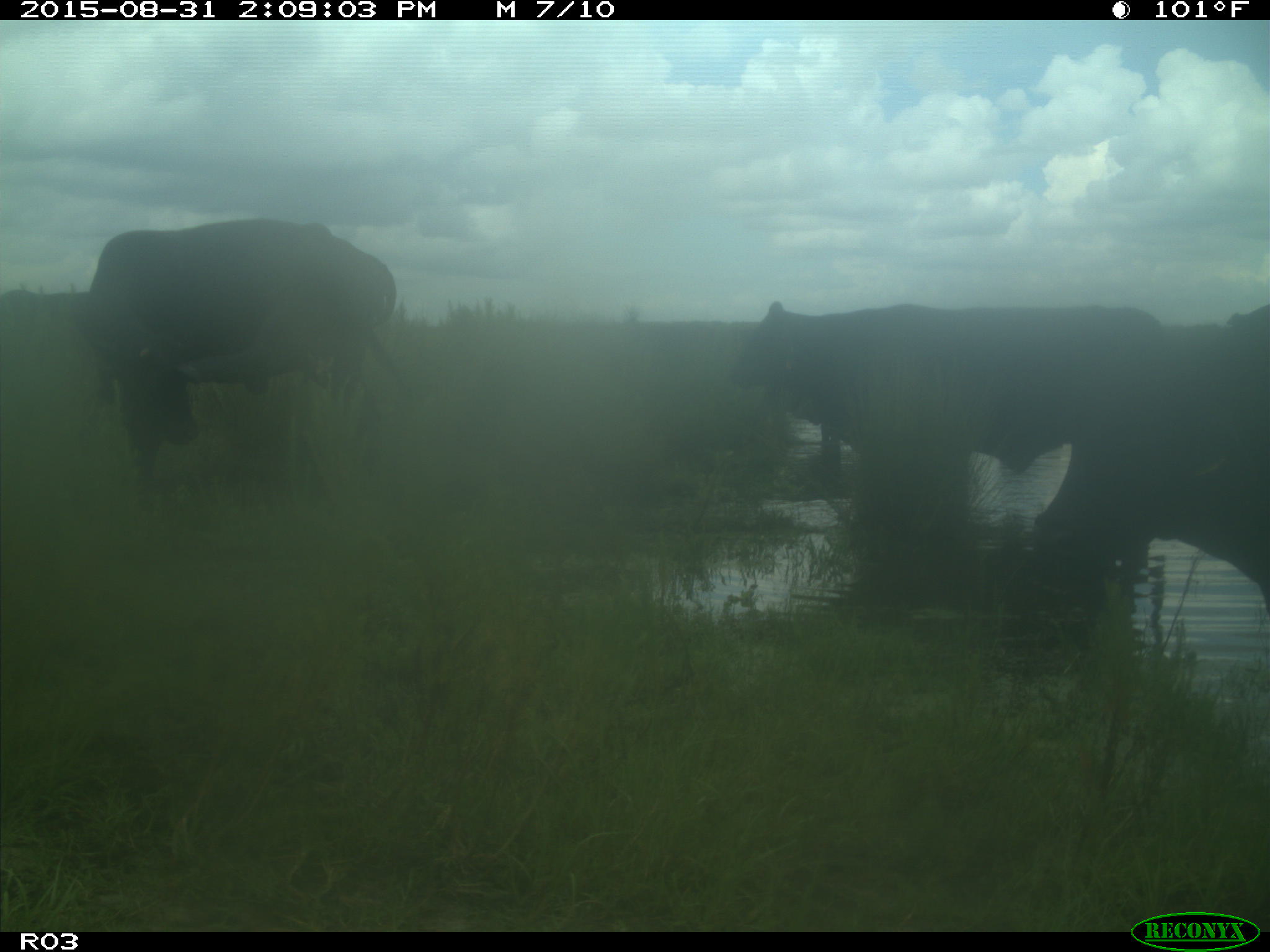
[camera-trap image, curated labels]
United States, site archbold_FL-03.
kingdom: Animalia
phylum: Chordata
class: Mammalia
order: Artiodactyla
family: Bovidae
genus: Bos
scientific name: Bos taurus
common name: domestic cow